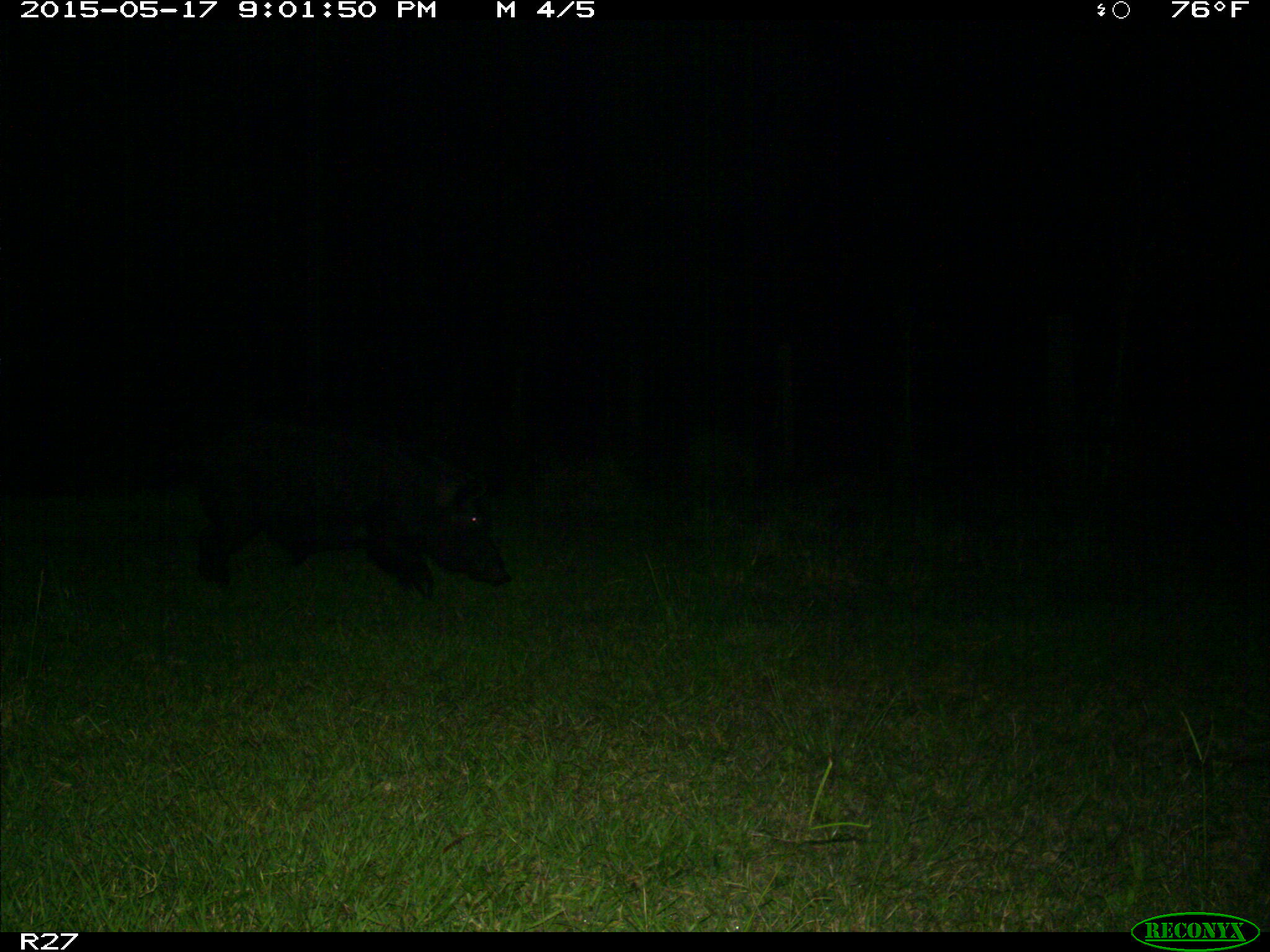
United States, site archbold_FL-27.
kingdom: Animalia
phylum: Chordata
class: Mammalia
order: Artiodactyla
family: Suidae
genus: Sus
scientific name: Sus scrofa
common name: wild boar